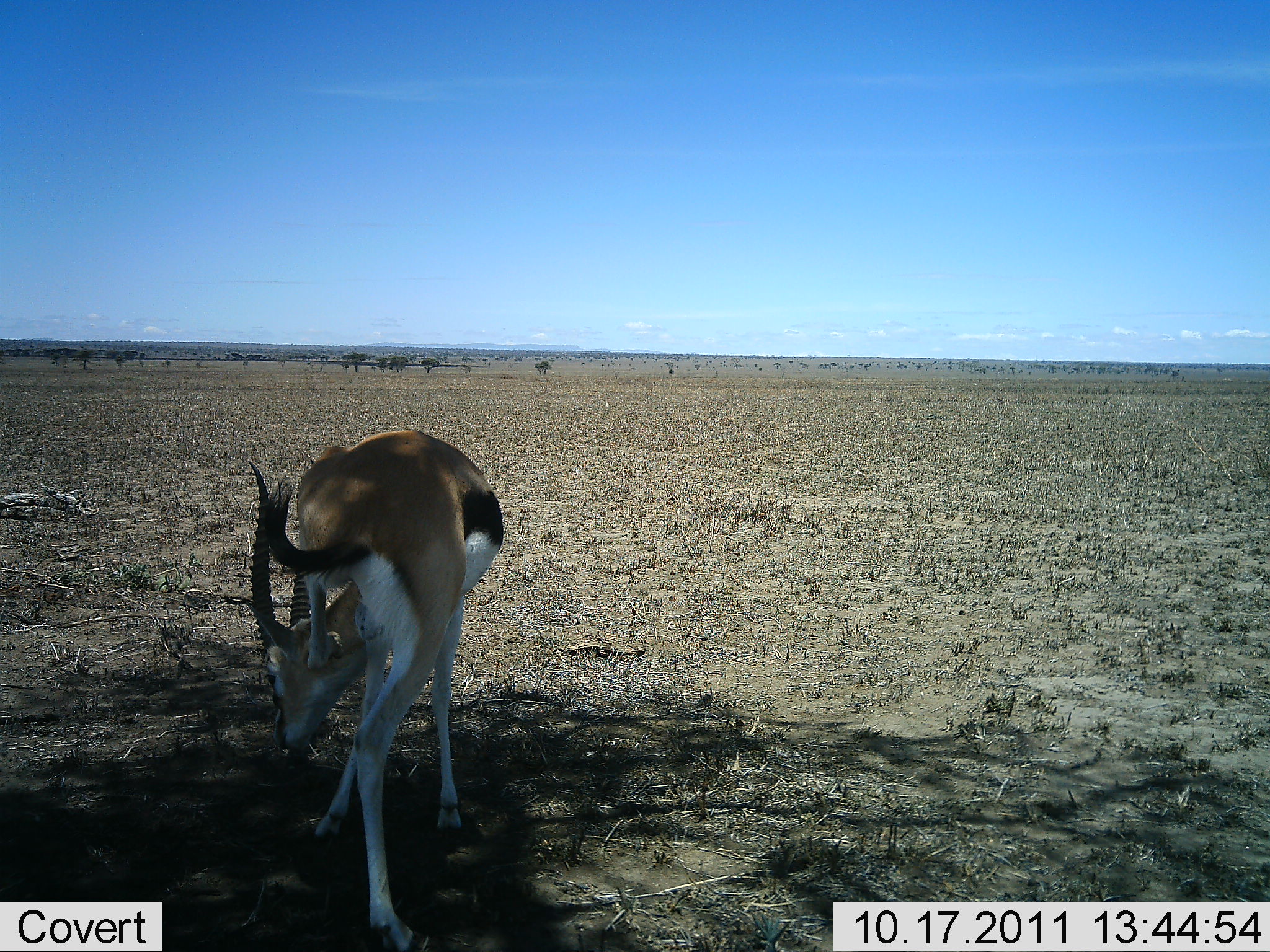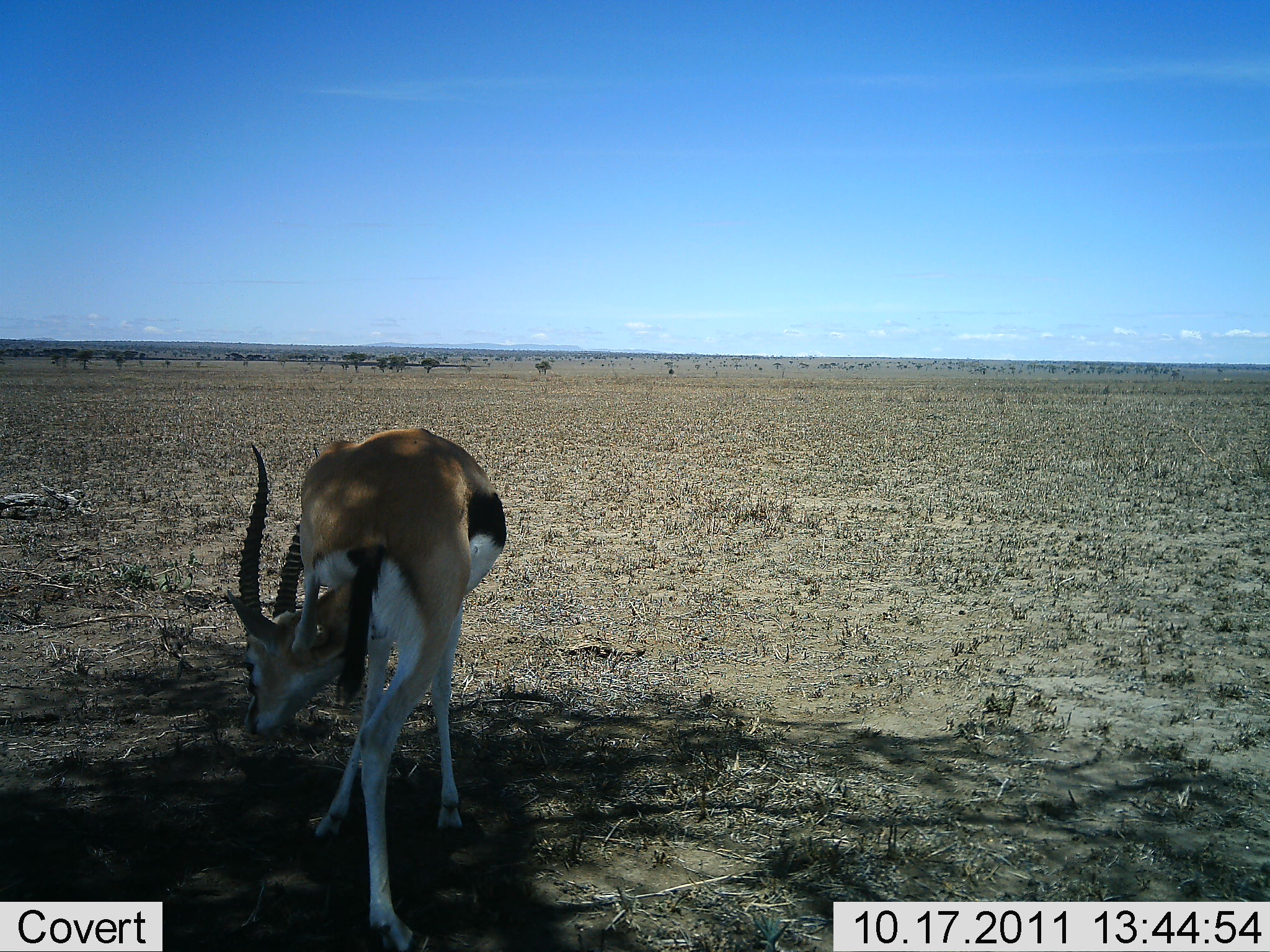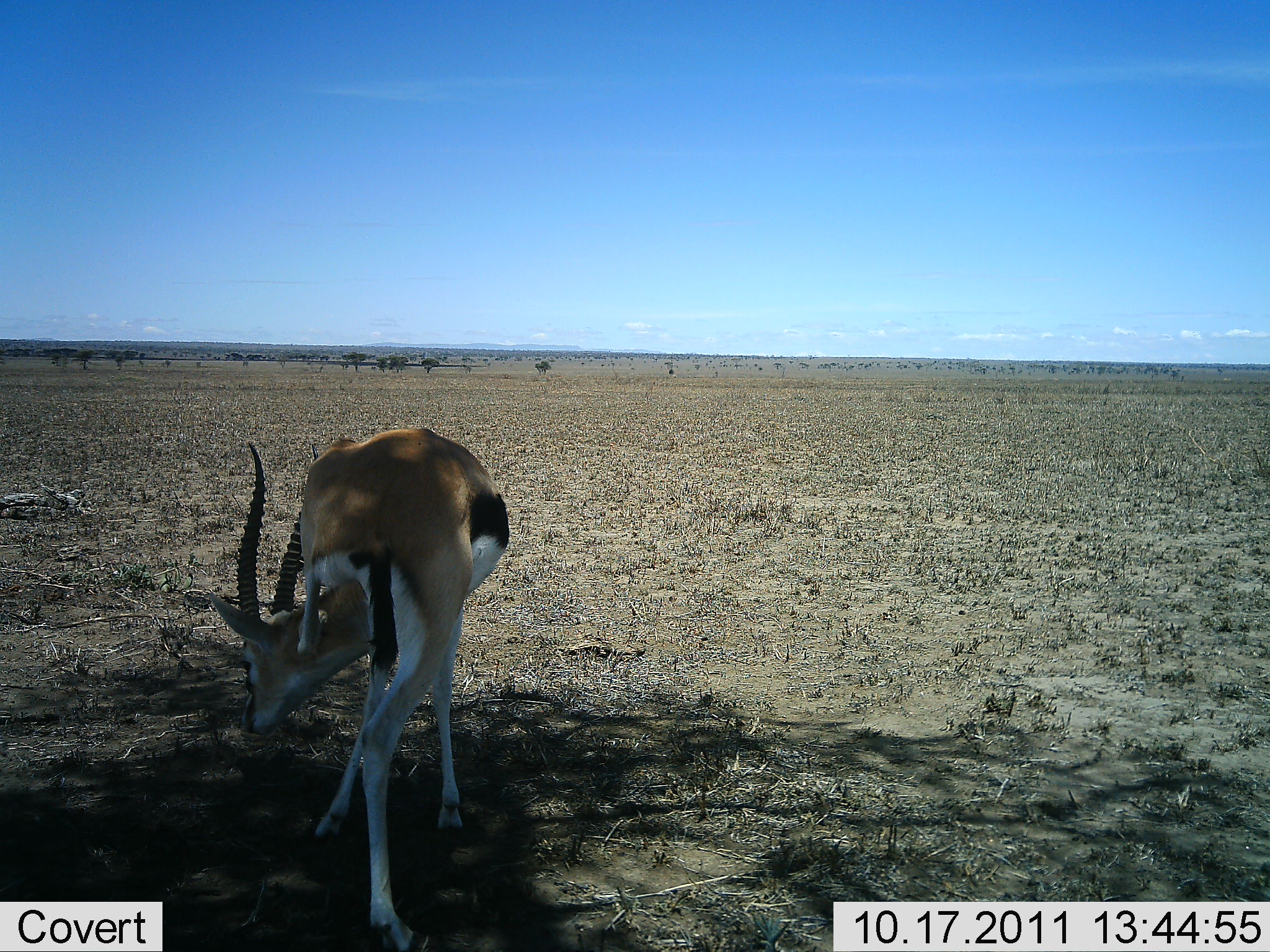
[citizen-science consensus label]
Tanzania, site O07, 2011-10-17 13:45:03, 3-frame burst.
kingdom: Animalia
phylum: Chordata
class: Mammalia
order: Artiodactyla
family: Bovidae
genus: Eudorcas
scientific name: Eudorcas thomsonii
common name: thomson's gazelle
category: gazellethomsons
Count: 1.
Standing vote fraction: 60%.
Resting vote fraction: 0%.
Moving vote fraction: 20%.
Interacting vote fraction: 20%.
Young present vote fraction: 0%.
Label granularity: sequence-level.